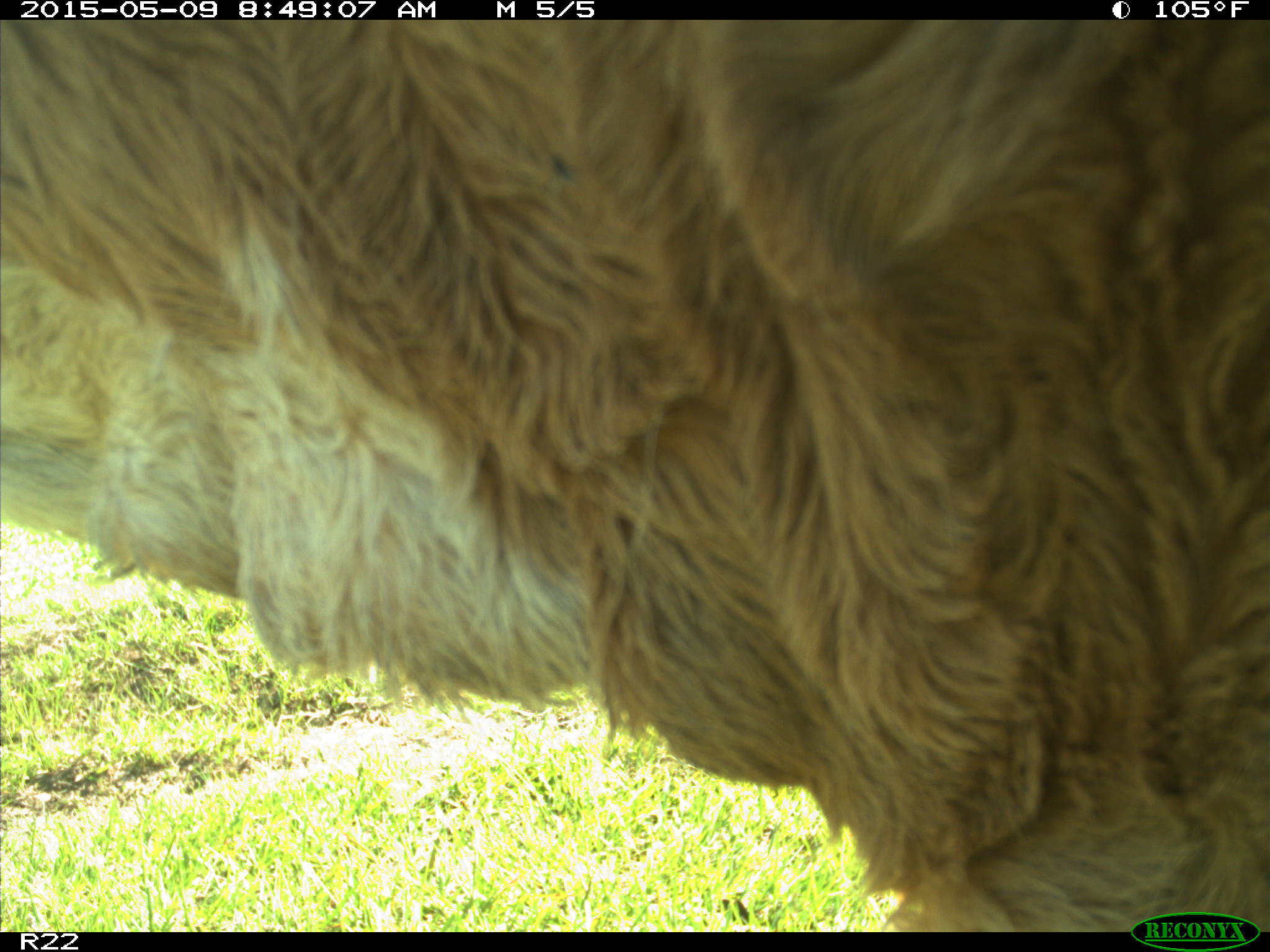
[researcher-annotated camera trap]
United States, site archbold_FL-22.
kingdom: Animalia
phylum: Chordata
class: Mammalia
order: Artiodactyla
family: Bovidae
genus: Bos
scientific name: Bos taurus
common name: domestic cow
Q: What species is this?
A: Bos taurus (domestic cow).